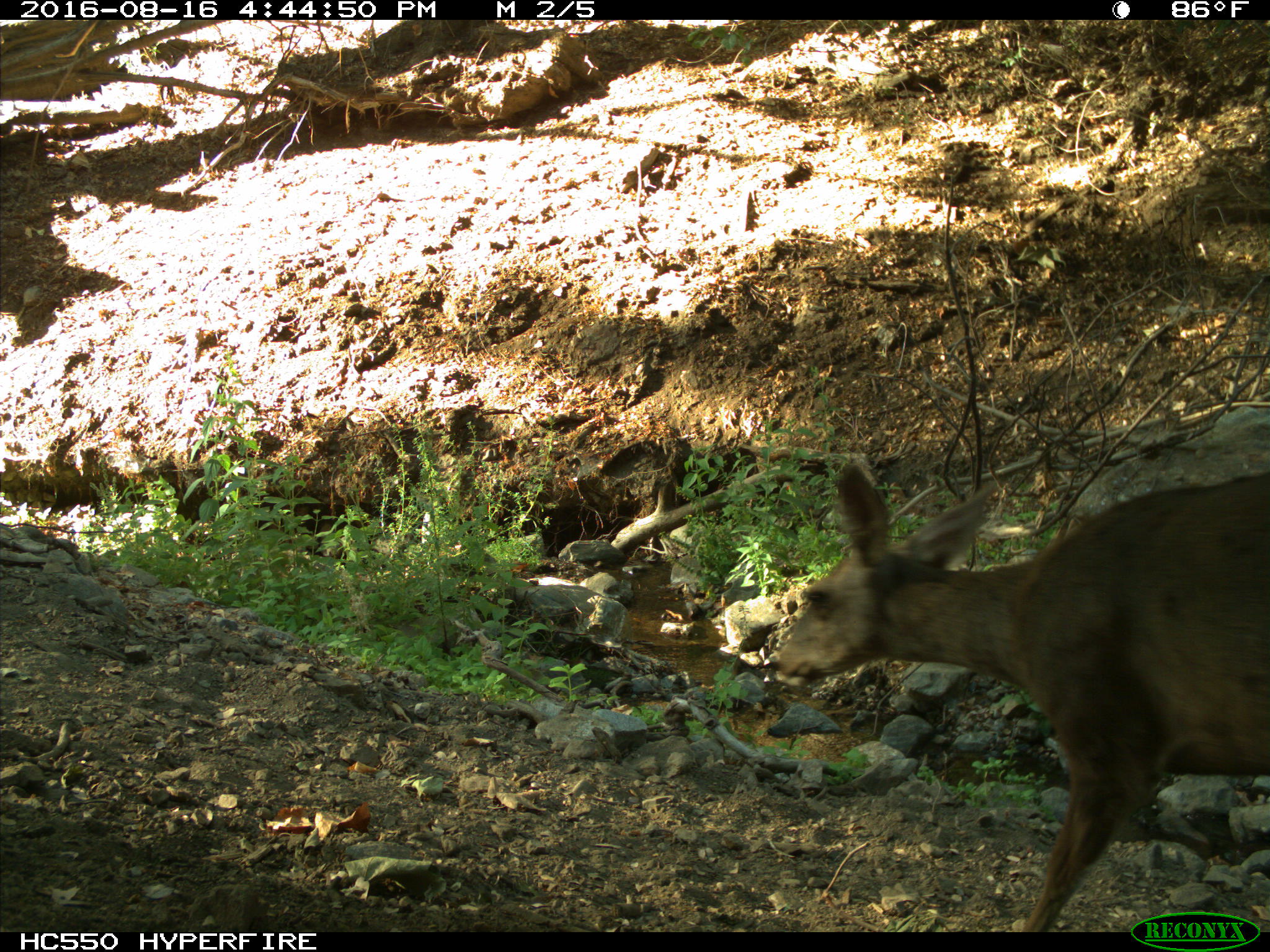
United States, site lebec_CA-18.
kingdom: Animalia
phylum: Chordata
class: Mammalia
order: Artiodactyla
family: Cervidae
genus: Odocoileus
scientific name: Odocoileus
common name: deer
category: unidentified deer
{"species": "unidentified deer (deer) (Odocoileus)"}